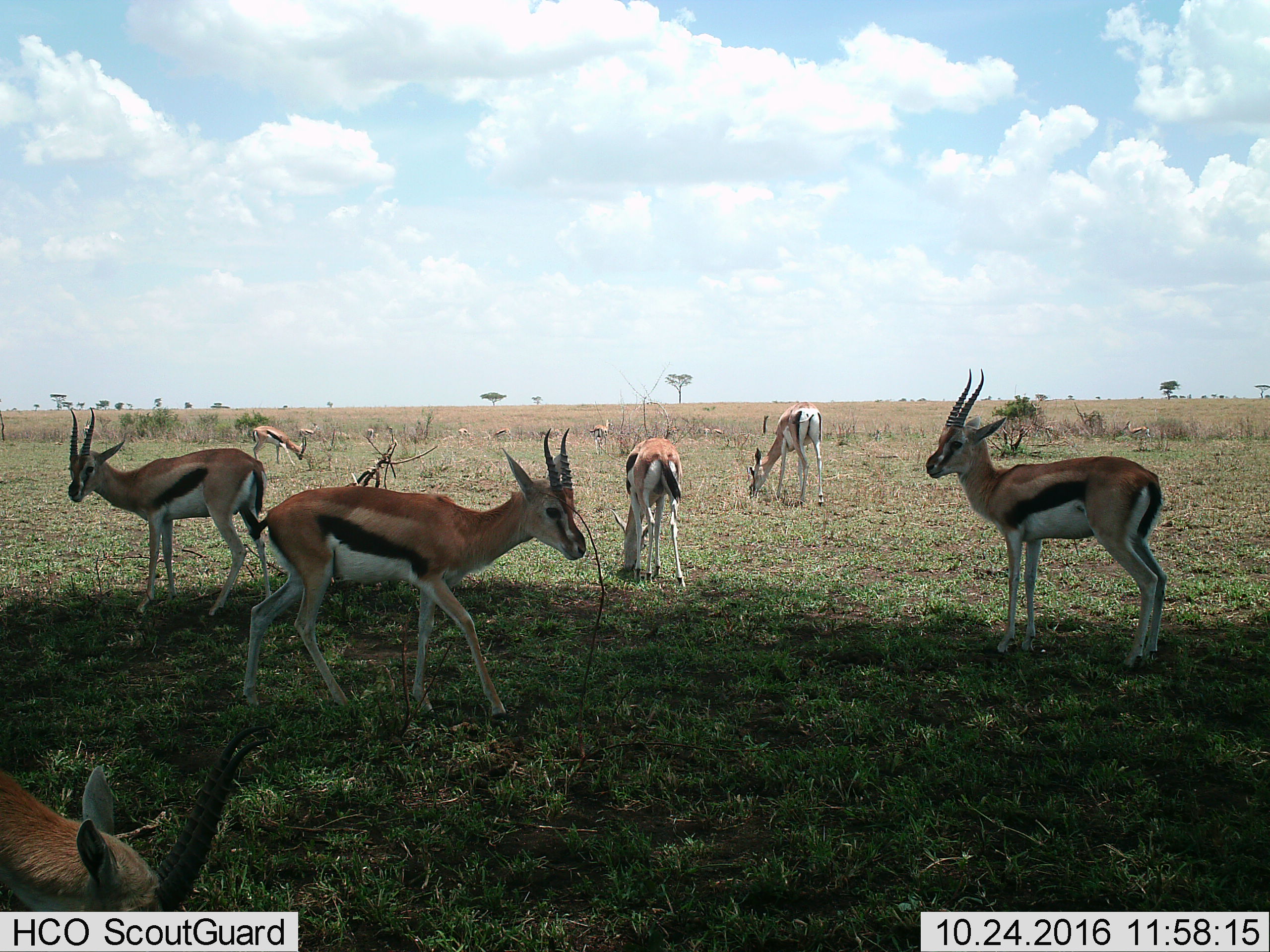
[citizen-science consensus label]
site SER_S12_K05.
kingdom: Animalia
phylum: Chordata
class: Mammalia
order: Artiodactyla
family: Bovidae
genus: Eudorcas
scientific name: Eudorcas thomsonii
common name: thomson's gazelle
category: gazellethomsons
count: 11-50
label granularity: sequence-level